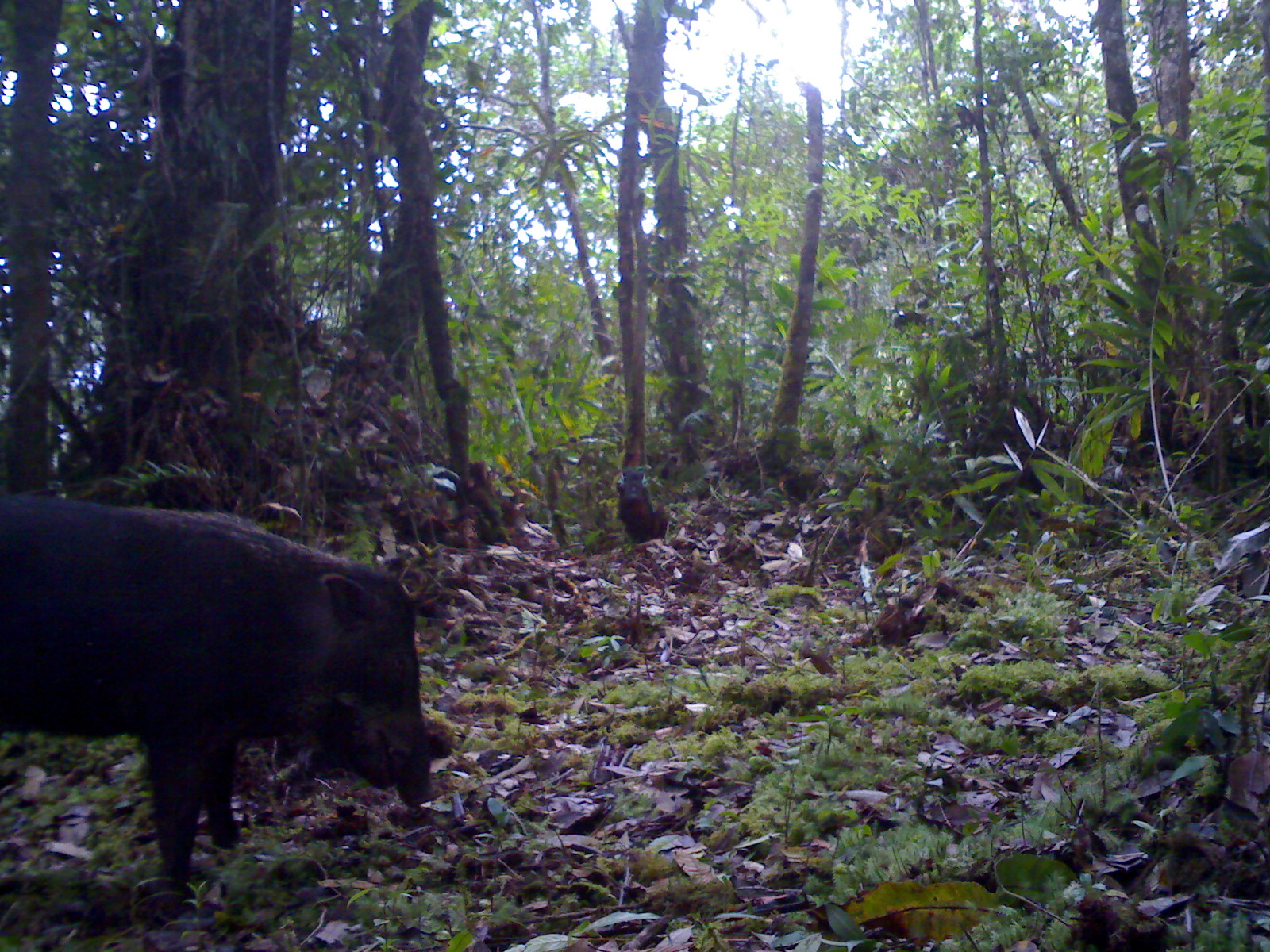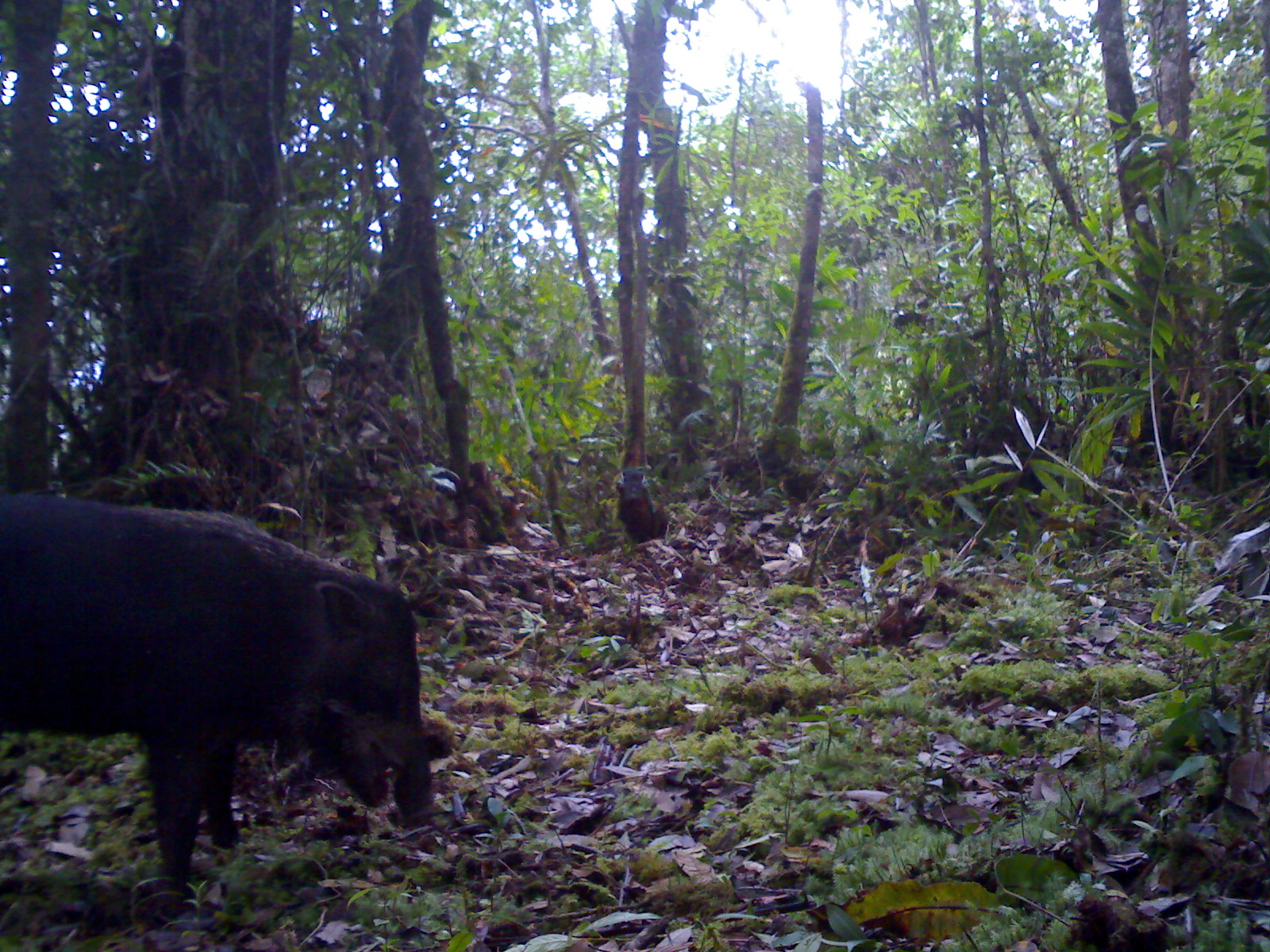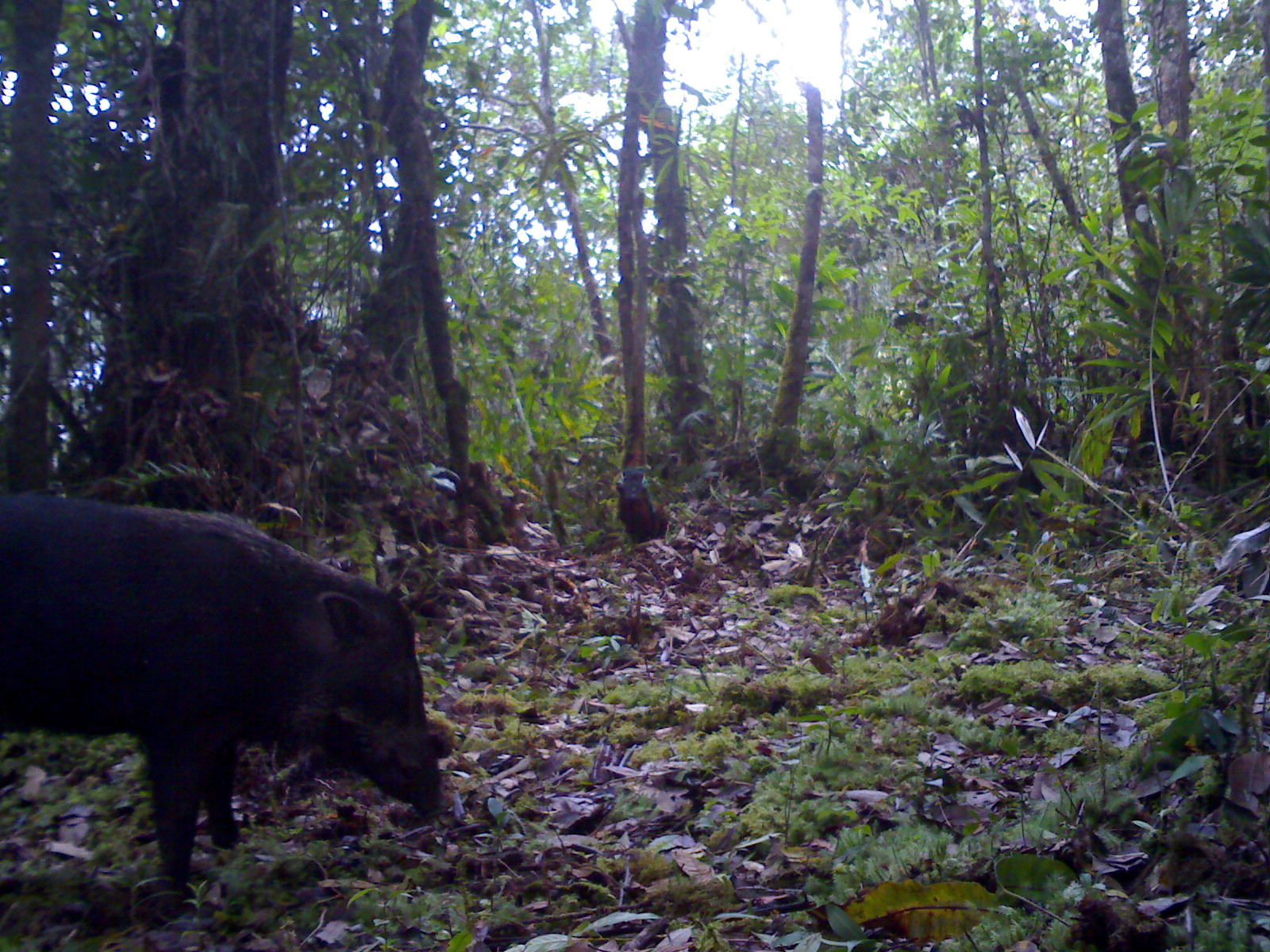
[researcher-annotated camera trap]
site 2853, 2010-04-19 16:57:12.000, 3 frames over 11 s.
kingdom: Animalia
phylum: Chordata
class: Mammalia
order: Artiodactyla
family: Suidae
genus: Sus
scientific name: Sus barbatus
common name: western bearded pig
Sus barbatus (western bearded pig), count 1, sex male.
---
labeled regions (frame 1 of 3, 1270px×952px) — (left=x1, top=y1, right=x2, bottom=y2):
sus barbatus: (left=2, top=489, right=432, bottom=925)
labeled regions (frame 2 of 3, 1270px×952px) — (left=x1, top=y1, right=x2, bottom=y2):
sus barbatus: (left=0, top=489, right=430, bottom=909)